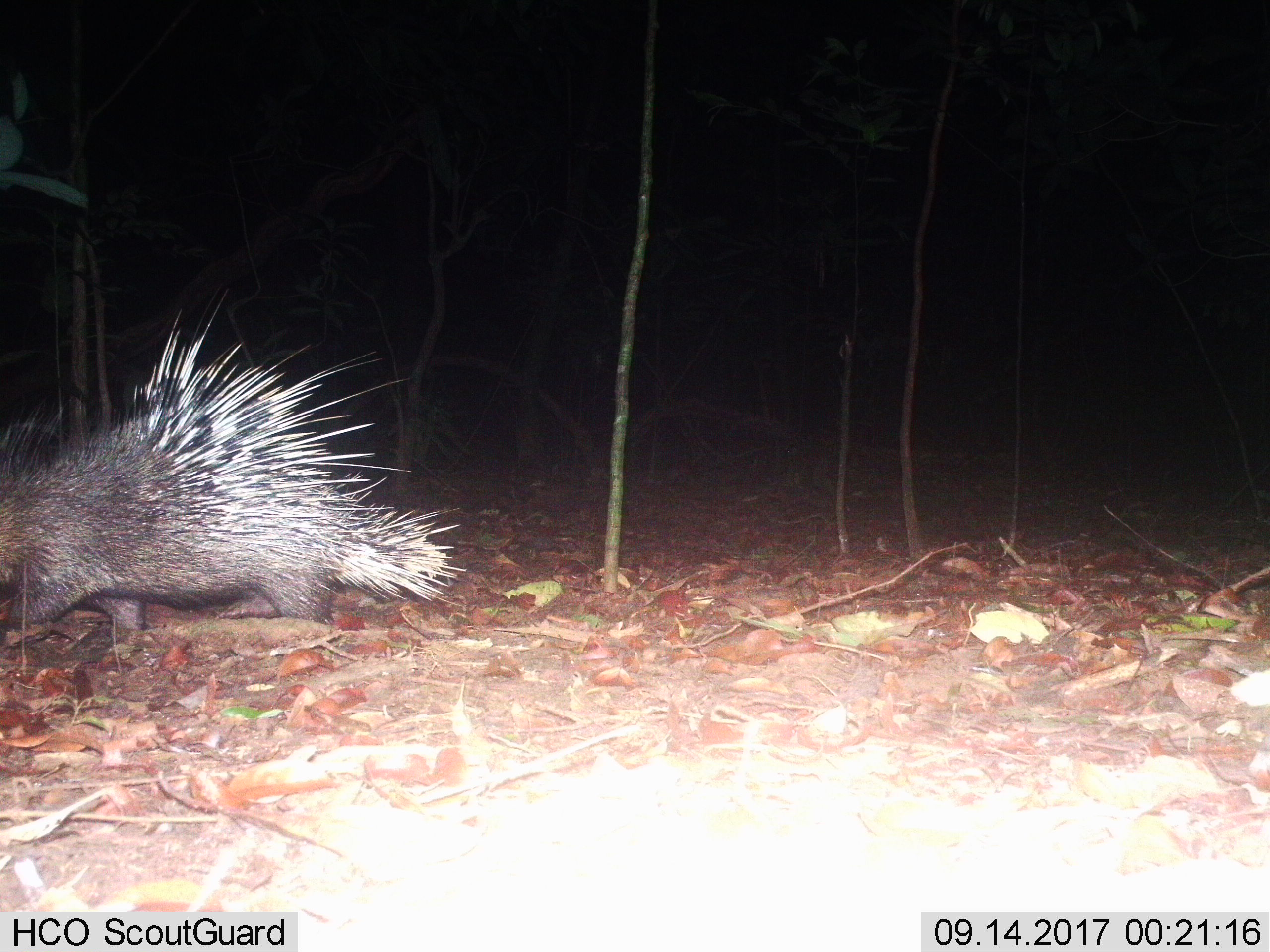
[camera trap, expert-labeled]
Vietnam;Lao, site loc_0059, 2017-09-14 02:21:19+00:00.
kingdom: Animalia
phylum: Chordata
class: Mammalia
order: Rodentia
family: Hystricidae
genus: Hystrix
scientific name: Hystrix brachyura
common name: malayan porcupine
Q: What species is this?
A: Malayan porcupine (Hystrix brachyura).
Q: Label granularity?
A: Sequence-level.